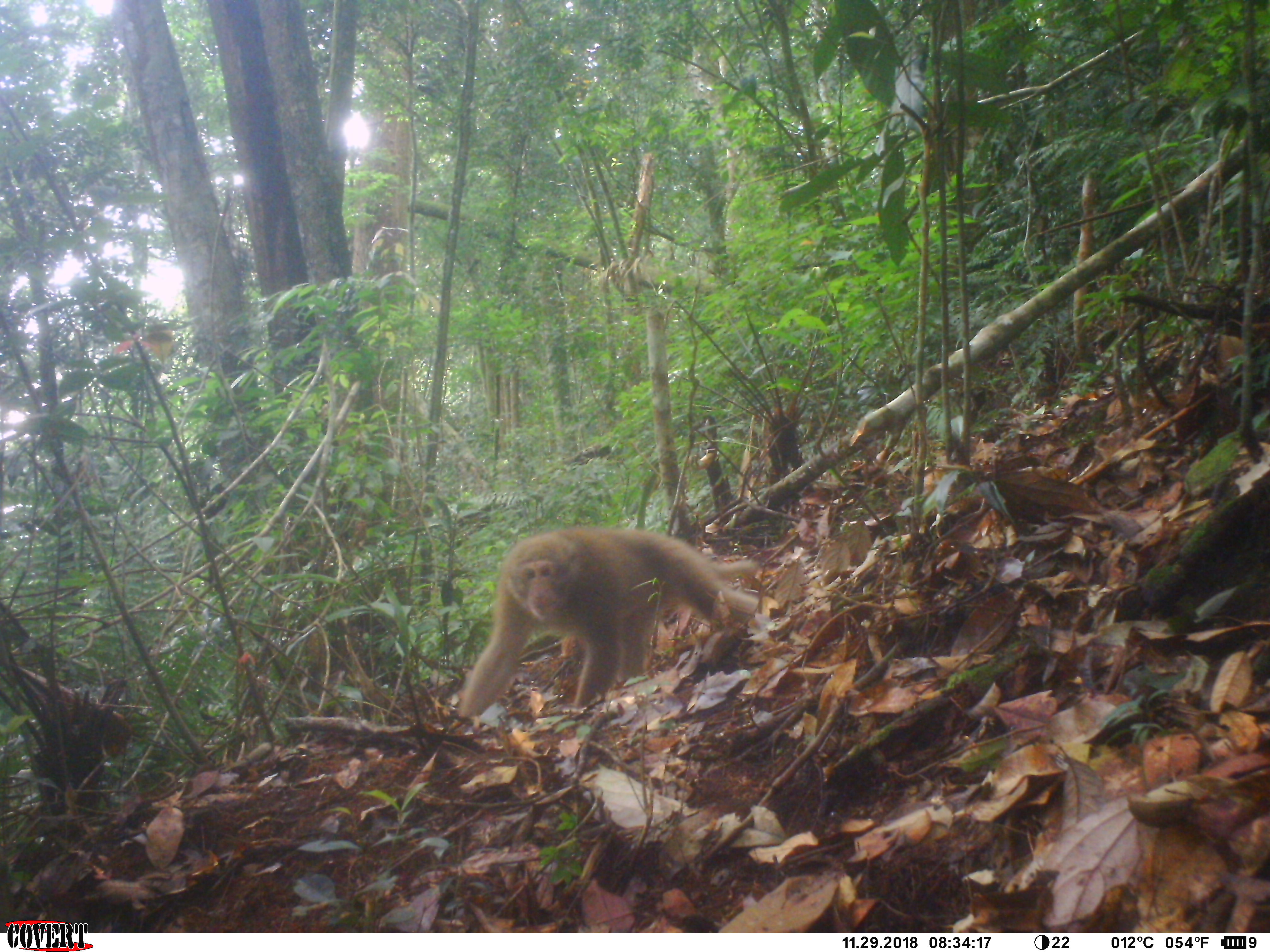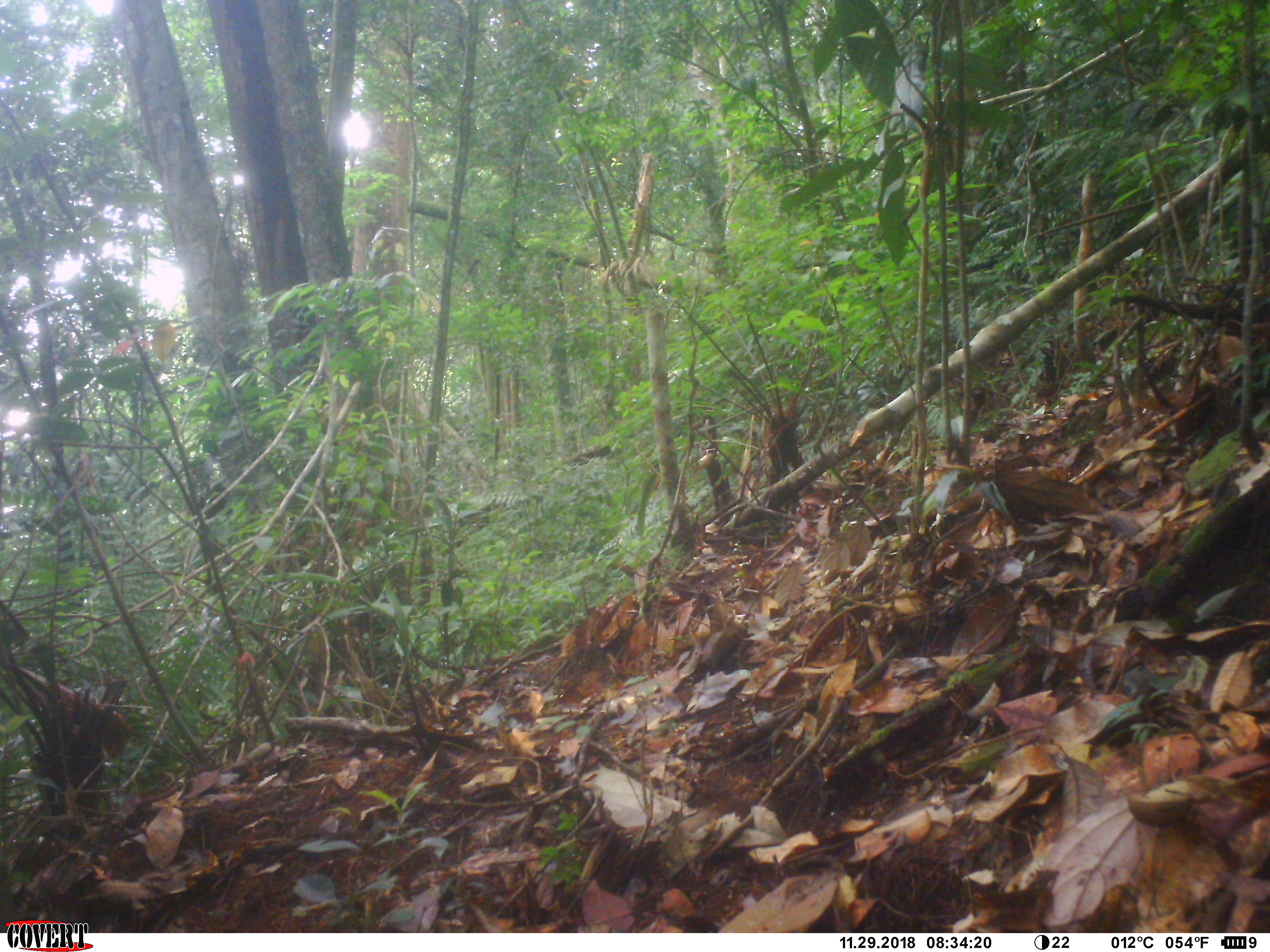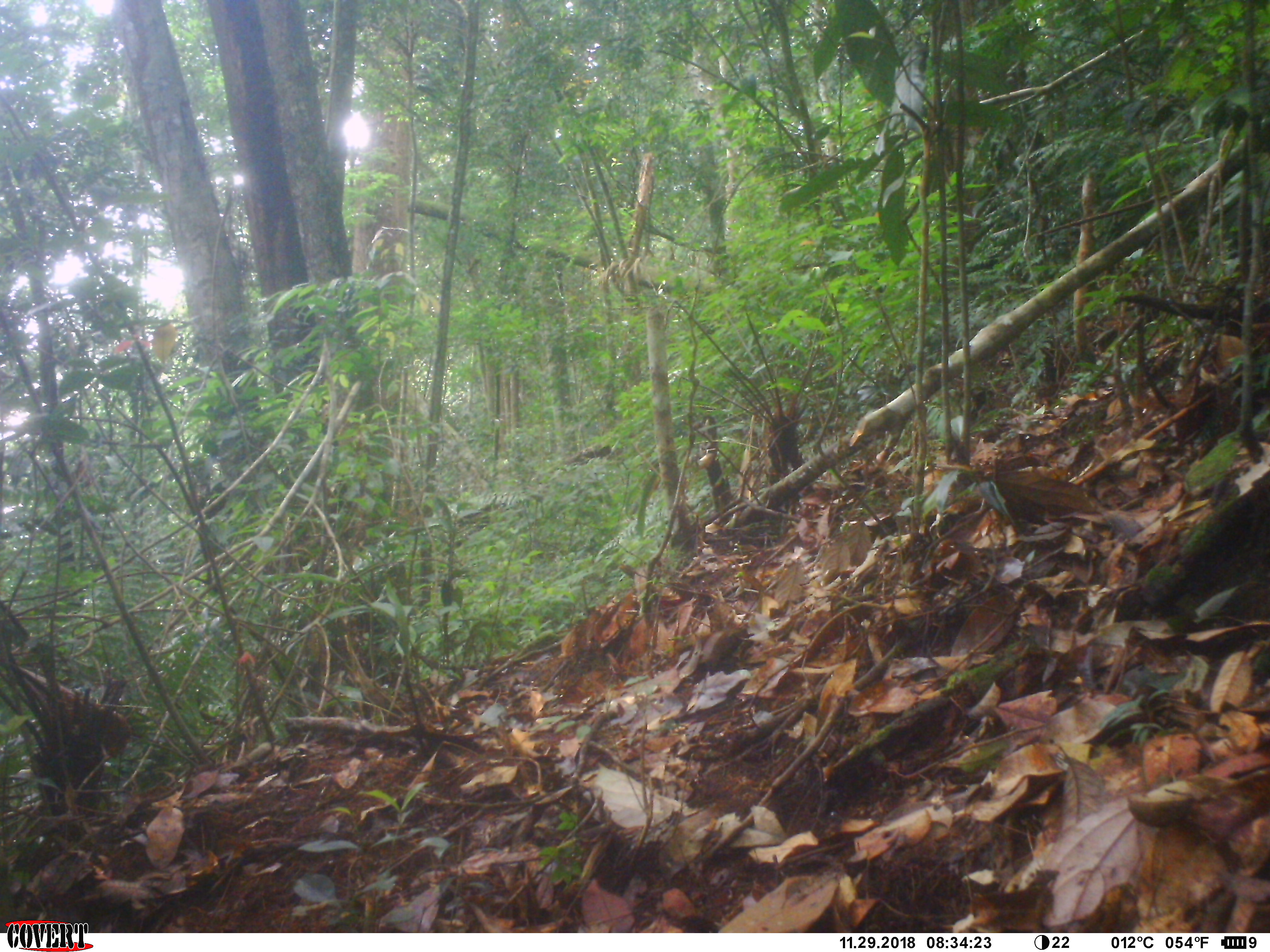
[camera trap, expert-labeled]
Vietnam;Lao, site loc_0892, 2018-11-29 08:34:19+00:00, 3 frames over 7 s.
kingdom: Animalia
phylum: Chordata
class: Mammalia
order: Primates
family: Cercopithecidae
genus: Macaca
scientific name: Macaca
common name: macaque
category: macaque not stump tailed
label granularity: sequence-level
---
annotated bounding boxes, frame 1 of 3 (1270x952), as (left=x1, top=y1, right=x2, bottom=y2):
macaque not stump tailed: (left=458, top=526, right=759, bottom=719)